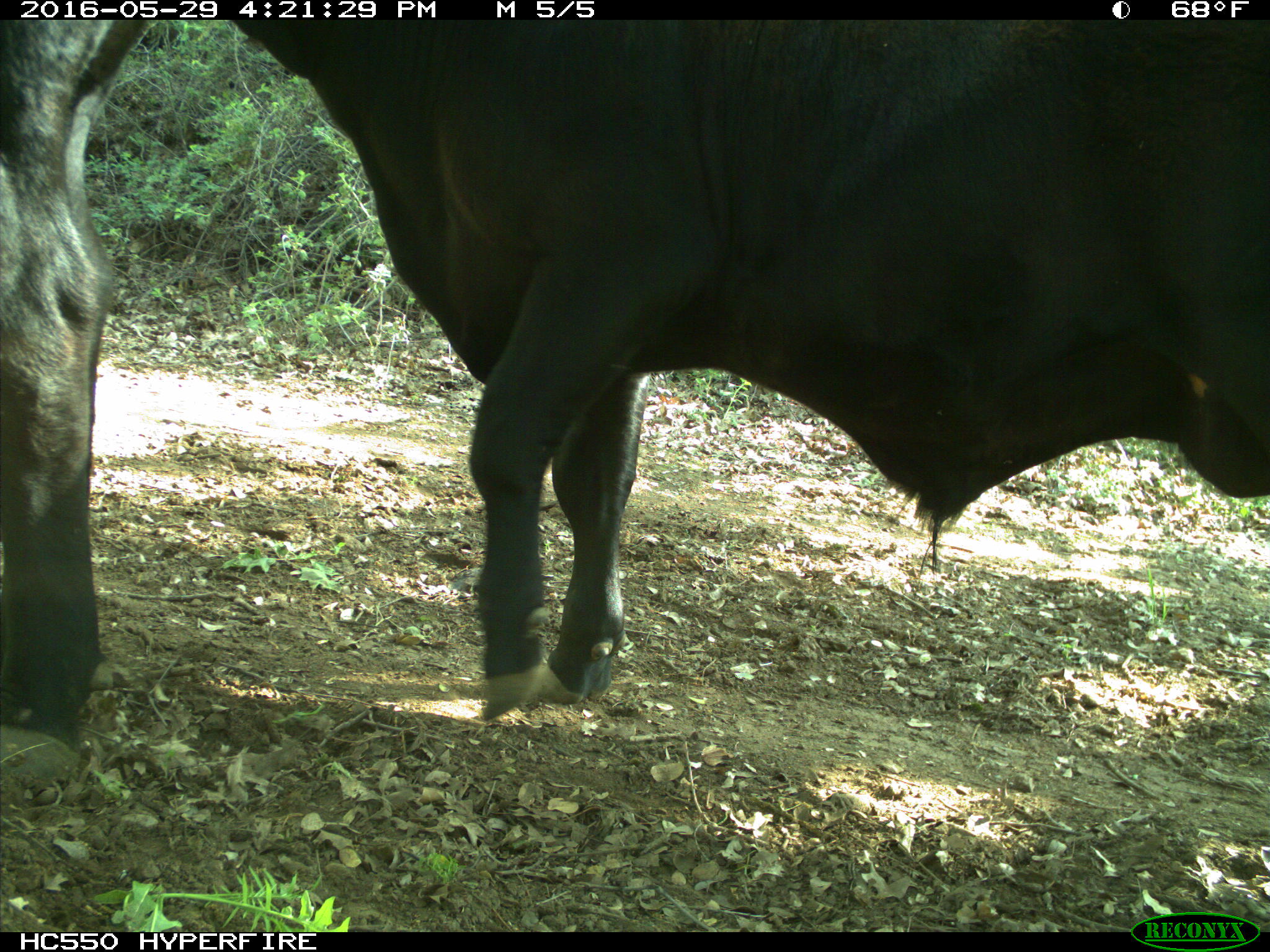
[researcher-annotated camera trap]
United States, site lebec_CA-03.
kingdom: Animalia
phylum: Chordata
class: Mammalia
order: Artiodactyla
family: Bovidae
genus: Bos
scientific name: Bos taurus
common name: domestic cow